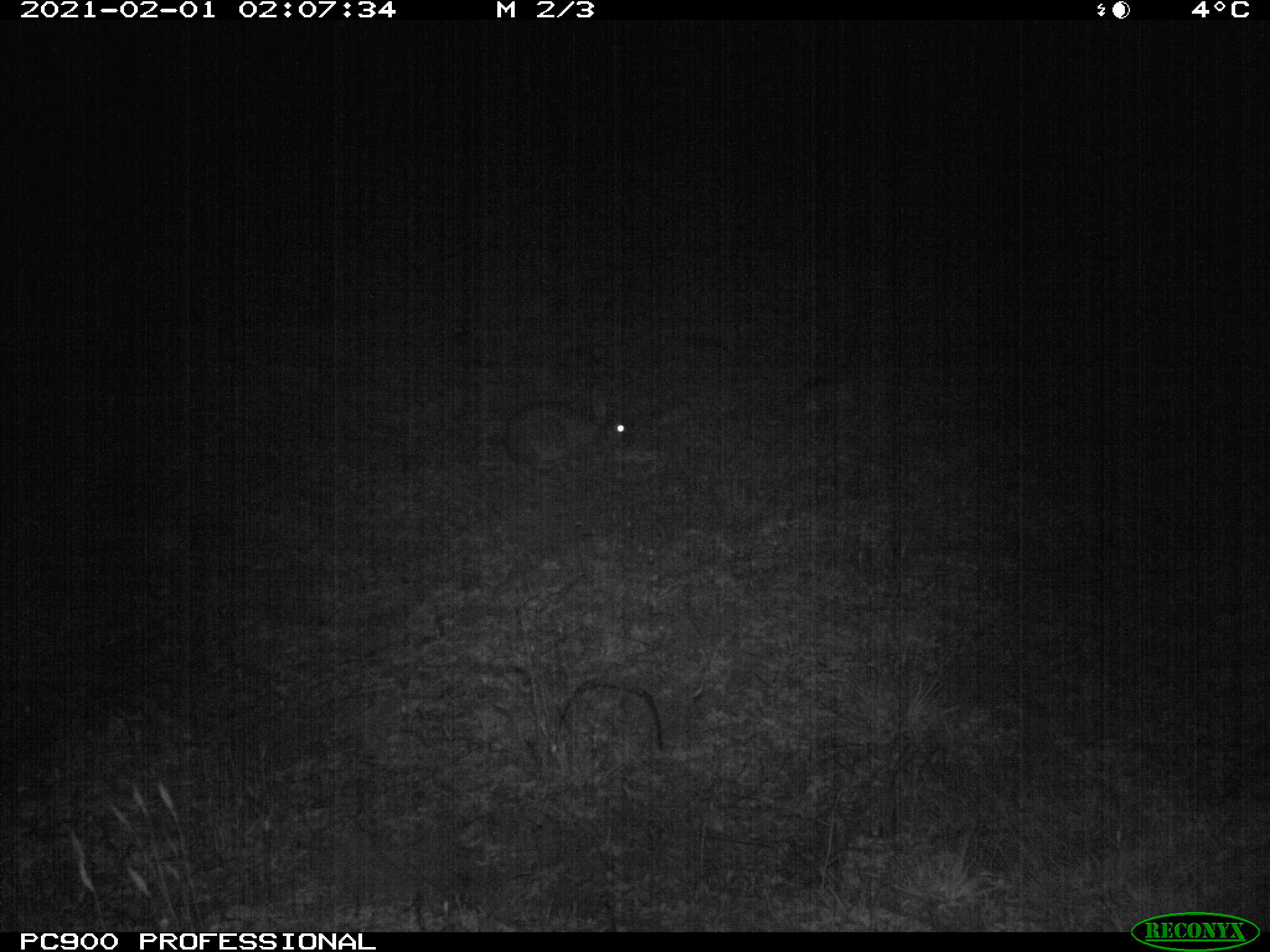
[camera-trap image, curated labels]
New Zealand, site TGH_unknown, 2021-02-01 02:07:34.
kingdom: Animalia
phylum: Chordata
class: Mammalia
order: Lagomorpha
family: Leporidae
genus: Oryctolagus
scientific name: Oryctolagus cuniculus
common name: european rabbit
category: rabbit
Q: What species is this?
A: Rabbit (european rabbit) (Oryctolagus cuniculus).